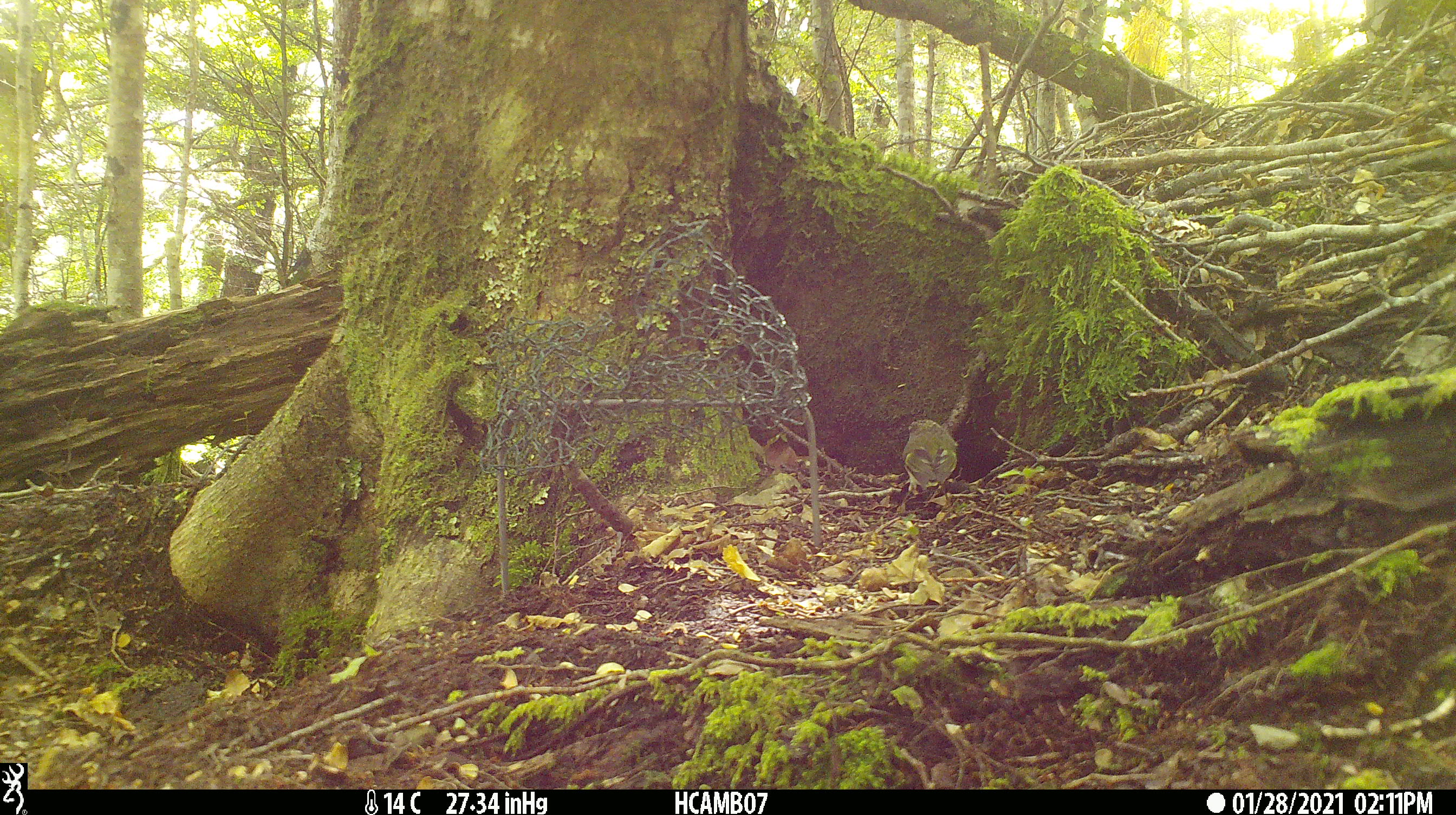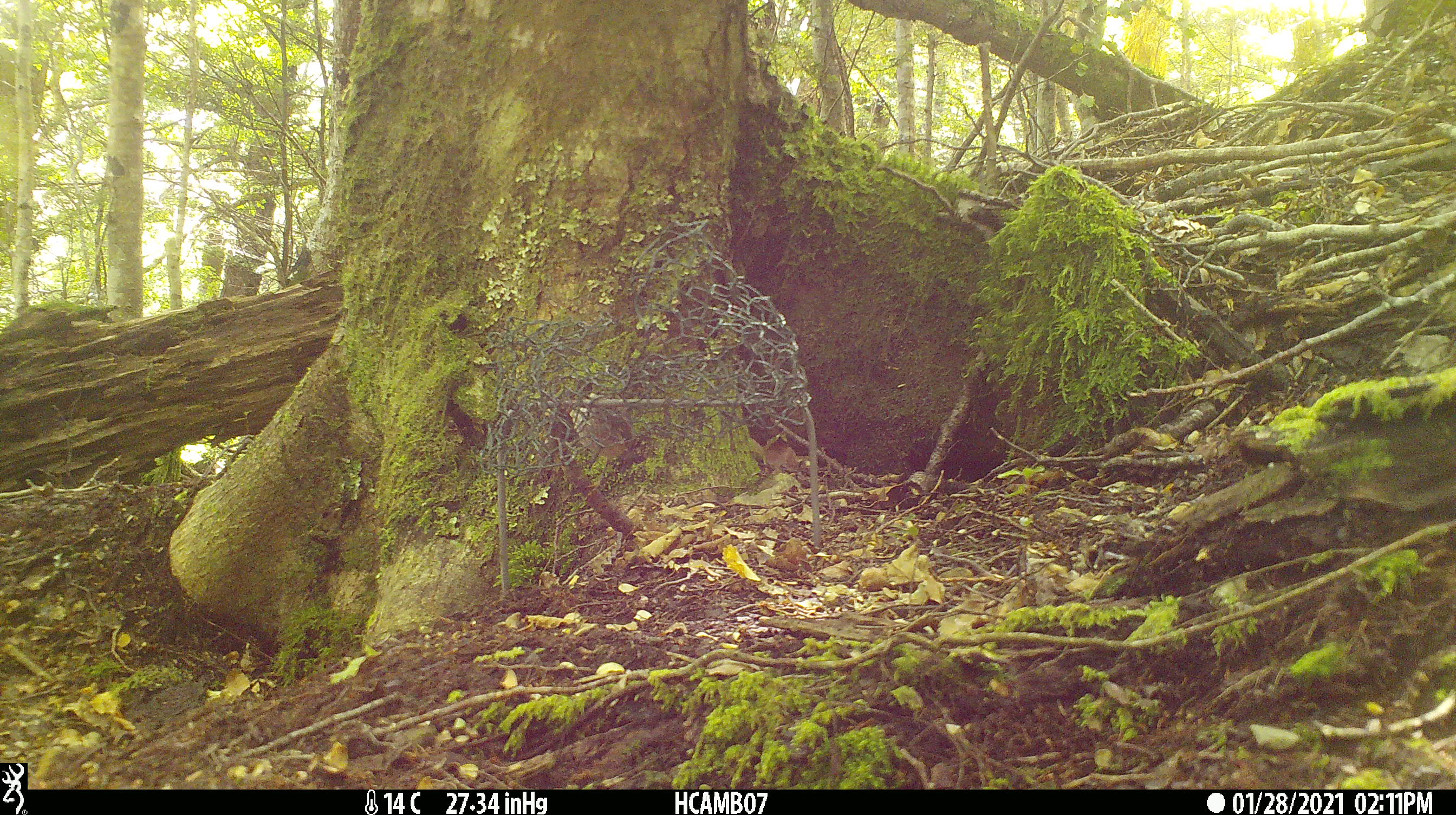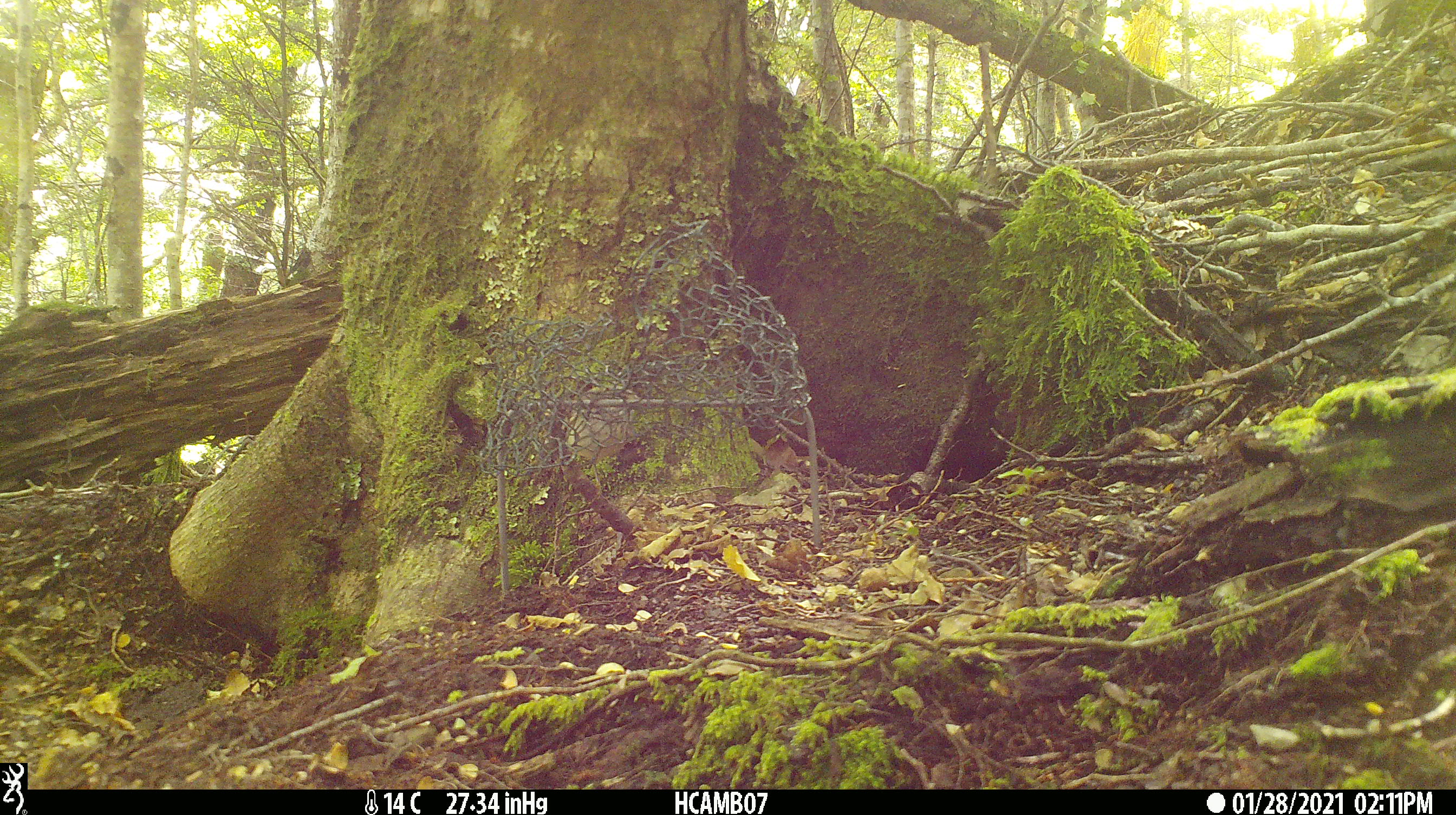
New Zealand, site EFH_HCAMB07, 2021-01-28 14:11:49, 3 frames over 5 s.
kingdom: Animalia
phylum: Chordata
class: Aves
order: Passeriformes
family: Acanthisittidae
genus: Acanthisitta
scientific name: Acanthisitta chloris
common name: rifleman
Rifleman (Acanthisitta chloris).